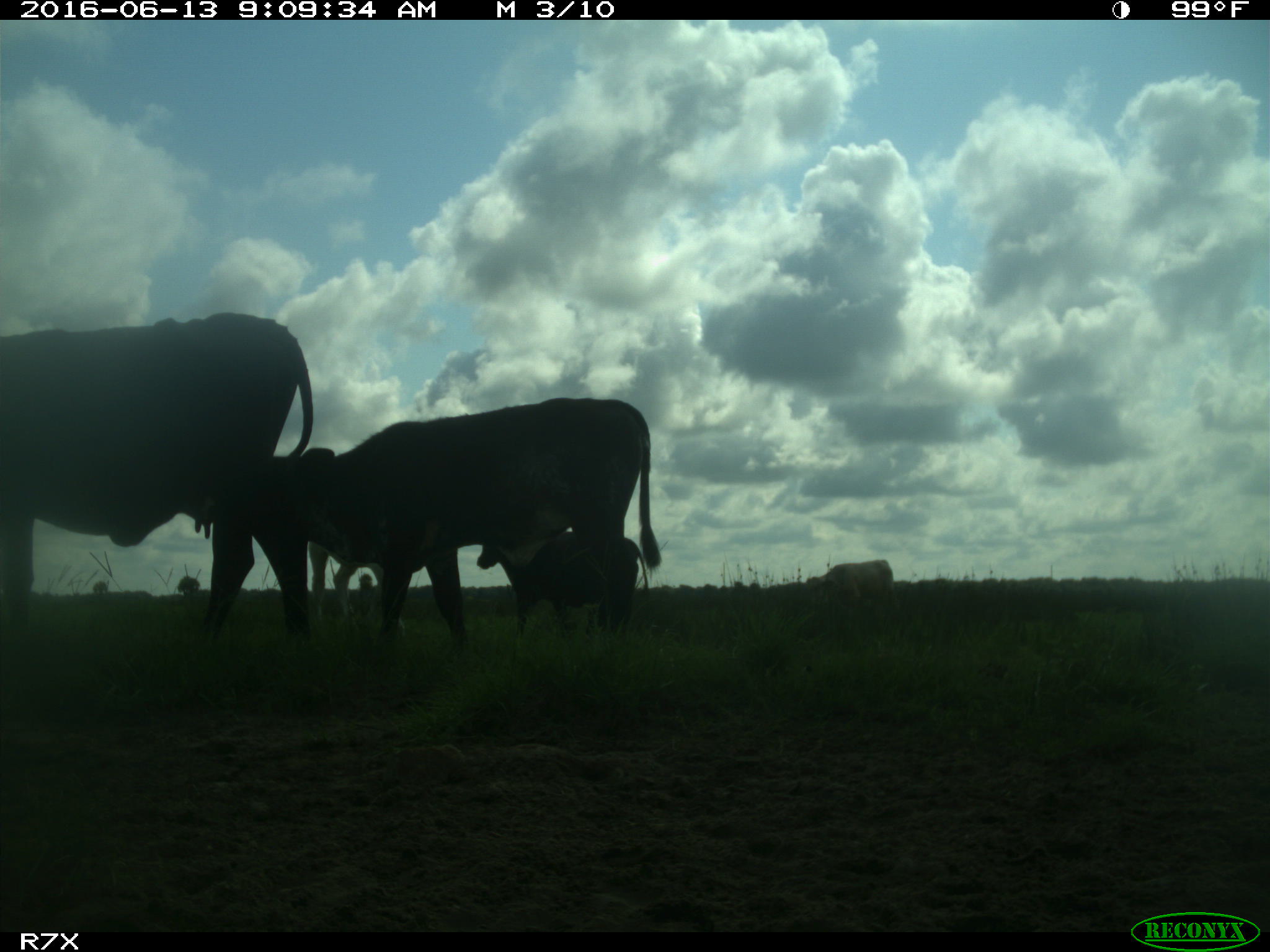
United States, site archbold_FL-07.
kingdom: Animalia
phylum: Chordata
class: Mammalia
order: Artiodactyla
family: Bovidae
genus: Bos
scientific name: Bos taurus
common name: domestic cow